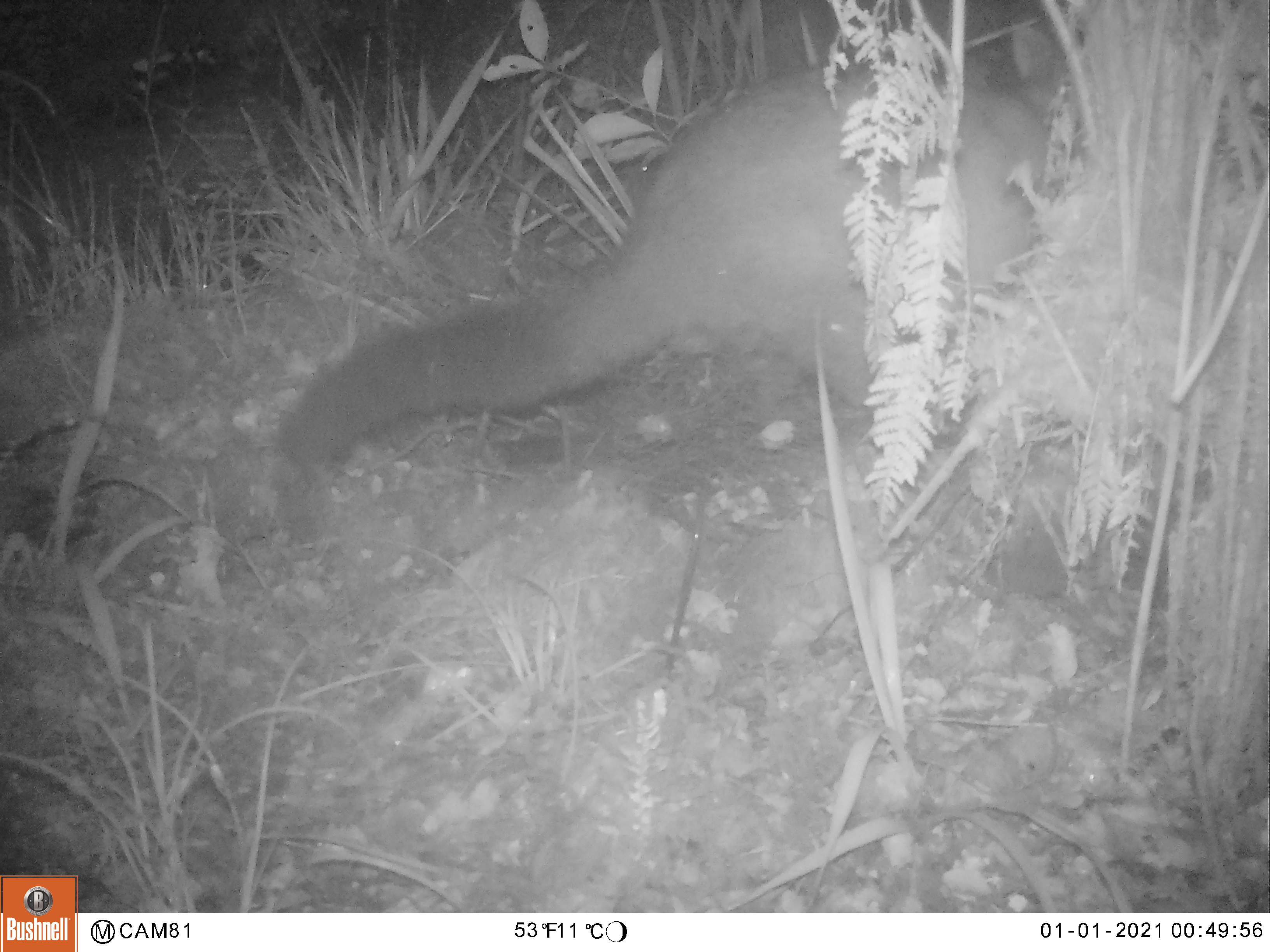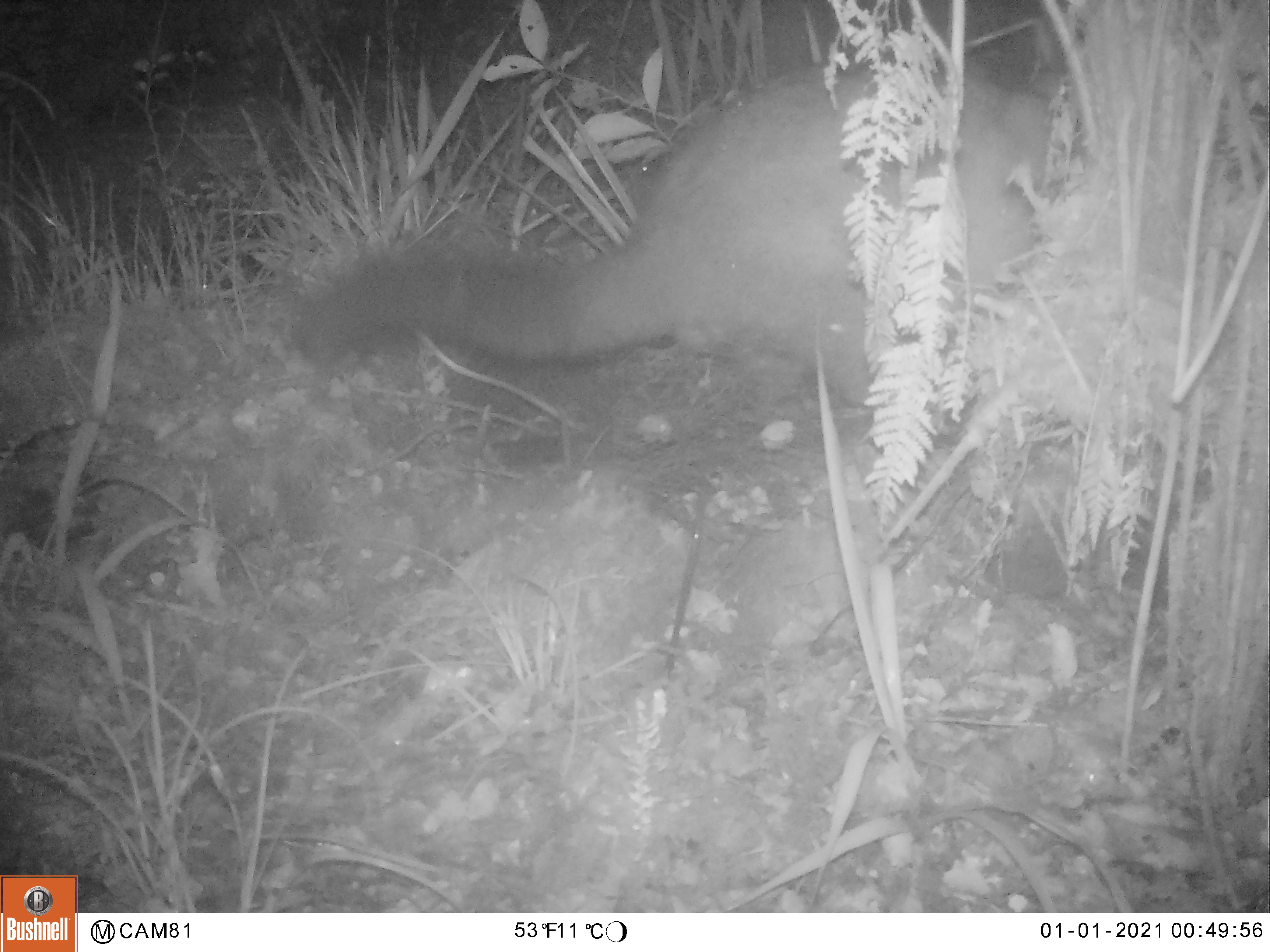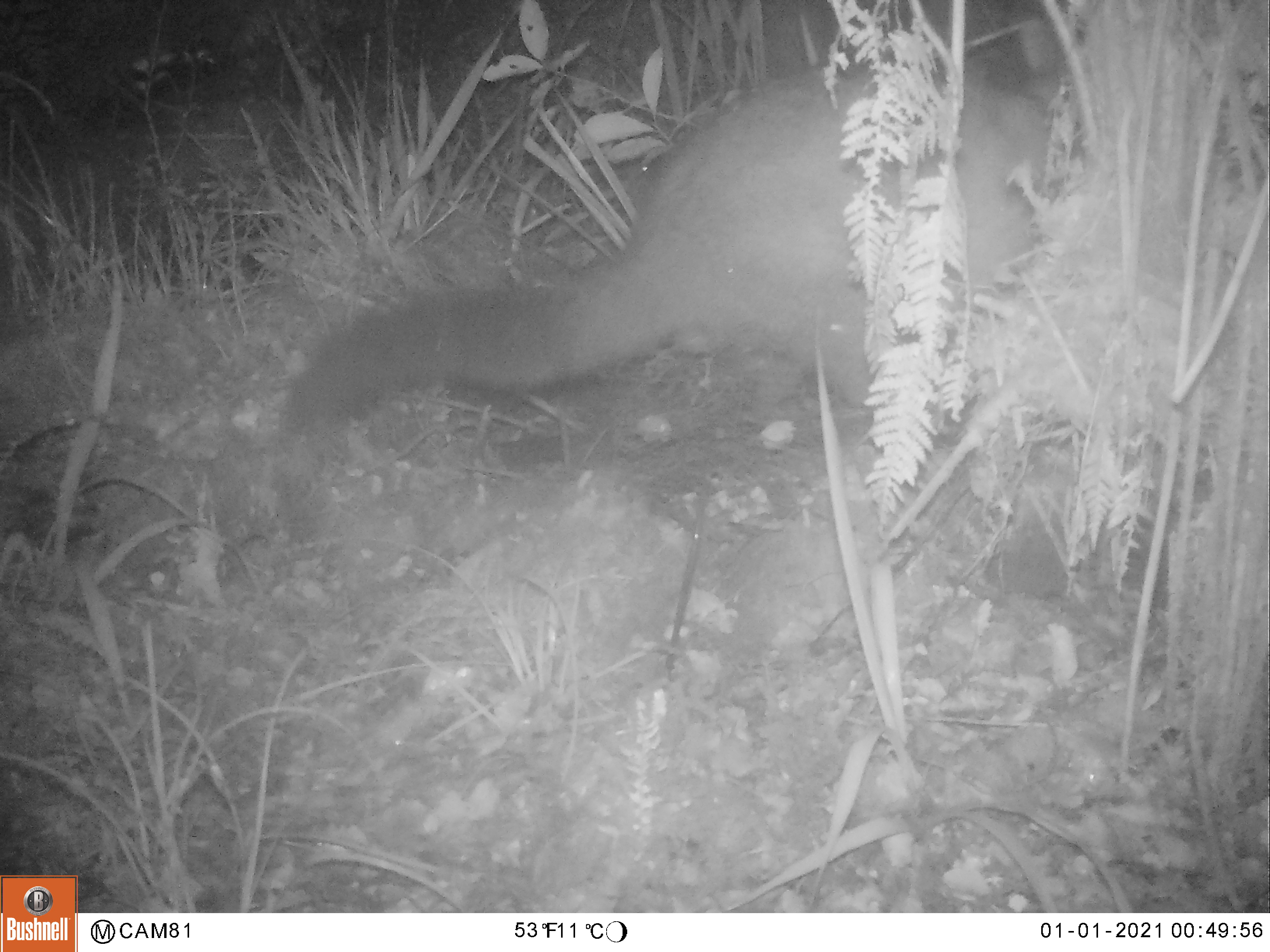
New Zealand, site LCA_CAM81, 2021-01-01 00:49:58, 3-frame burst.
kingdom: Animalia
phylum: Chordata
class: Mammalia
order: Diprotodontia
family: Phalangeridae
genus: Trichosurus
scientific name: Trichosurus vulpecula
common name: common brushtail possum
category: possum